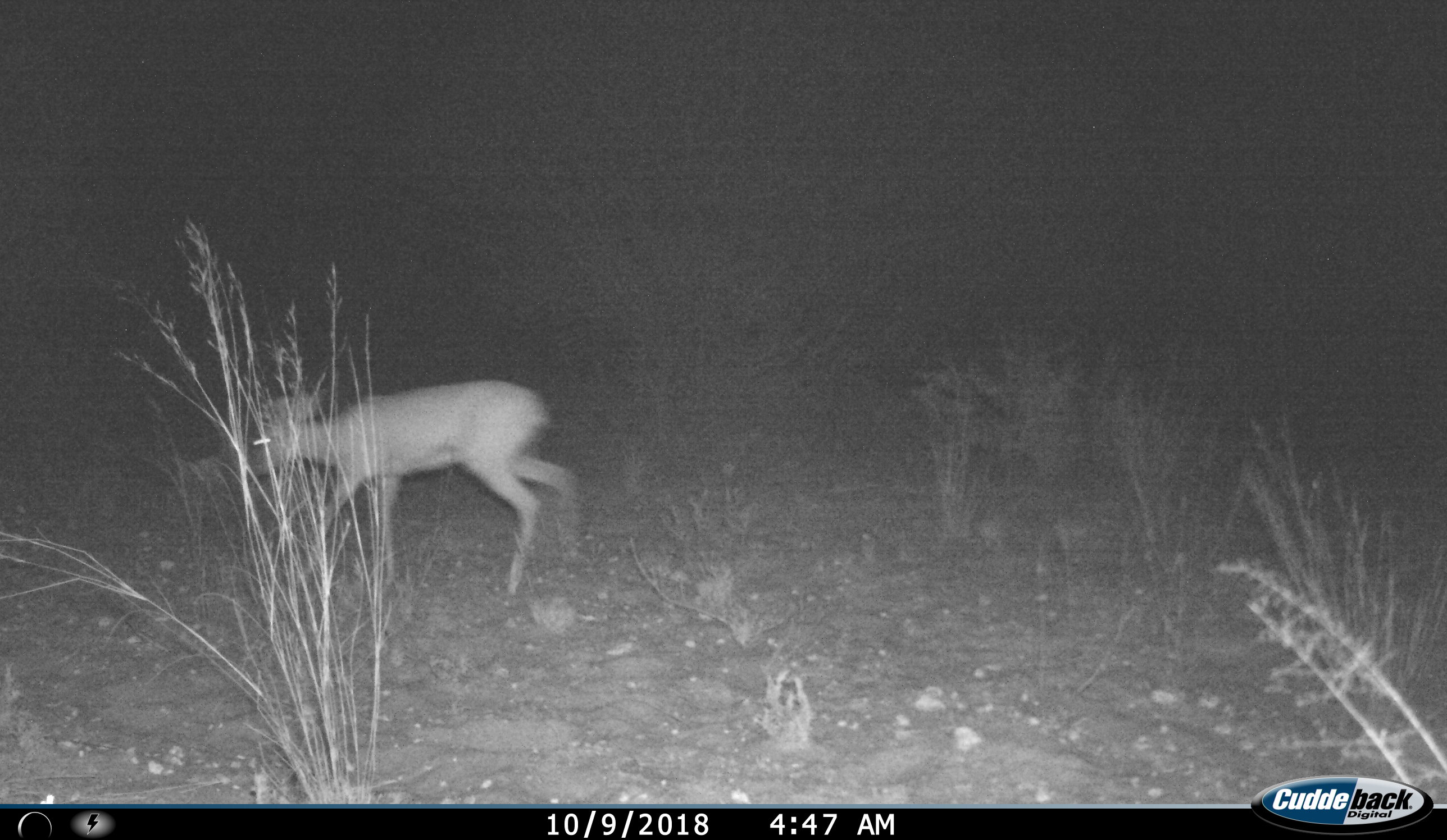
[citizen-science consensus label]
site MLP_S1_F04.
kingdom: Animalia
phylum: Chordata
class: Mammalia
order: Artiodactyla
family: Bovidae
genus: Raphicerus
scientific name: Raphicerus campestris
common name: steenbok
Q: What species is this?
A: Steenbok (Raphicerus campestris).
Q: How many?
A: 1.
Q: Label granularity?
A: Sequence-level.